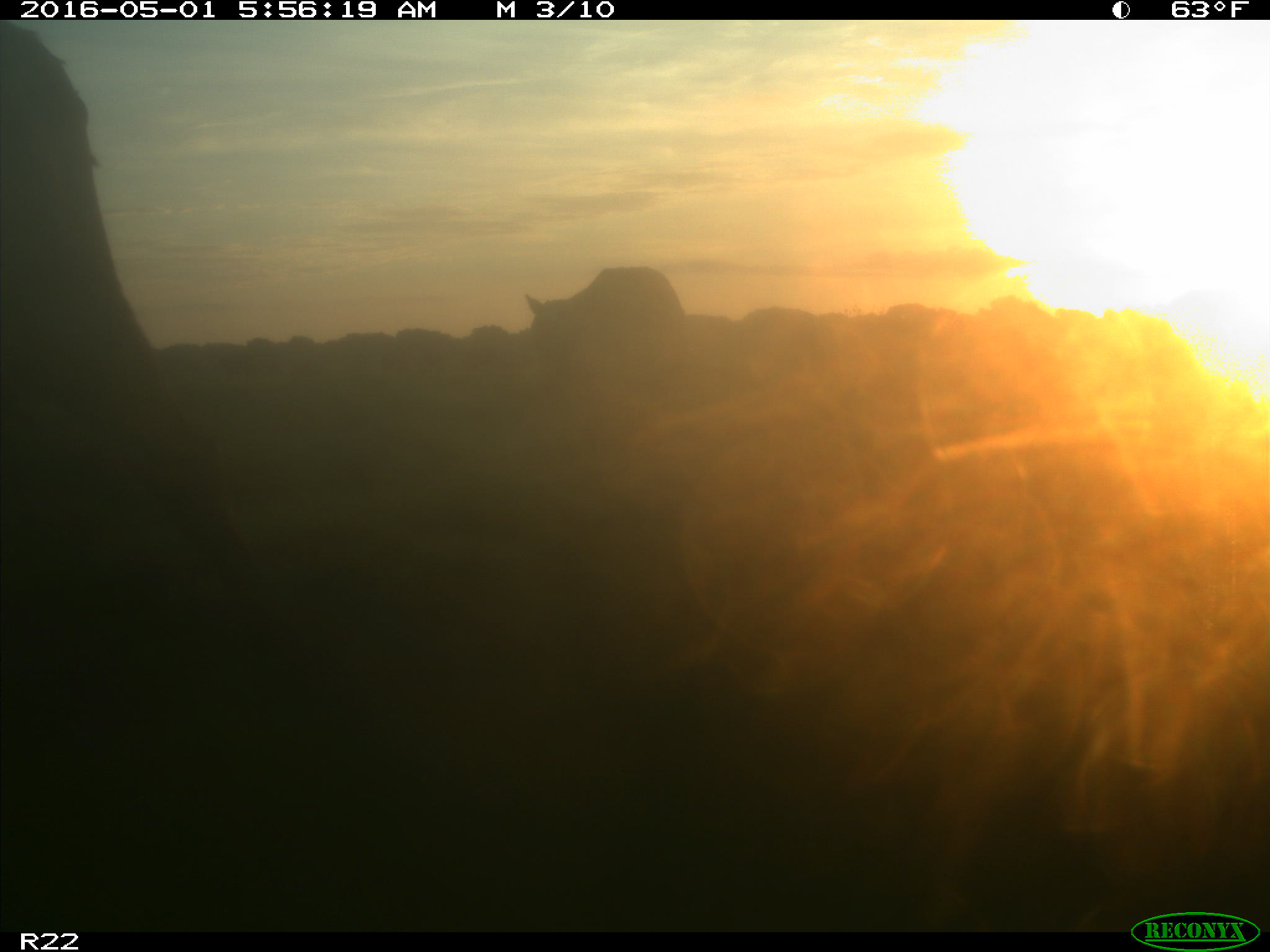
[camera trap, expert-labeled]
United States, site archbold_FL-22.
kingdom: Animalia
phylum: Chordata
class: Mammalia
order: Artiodactyla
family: Bovidae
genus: Bos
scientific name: Bos taurus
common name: domestic cow